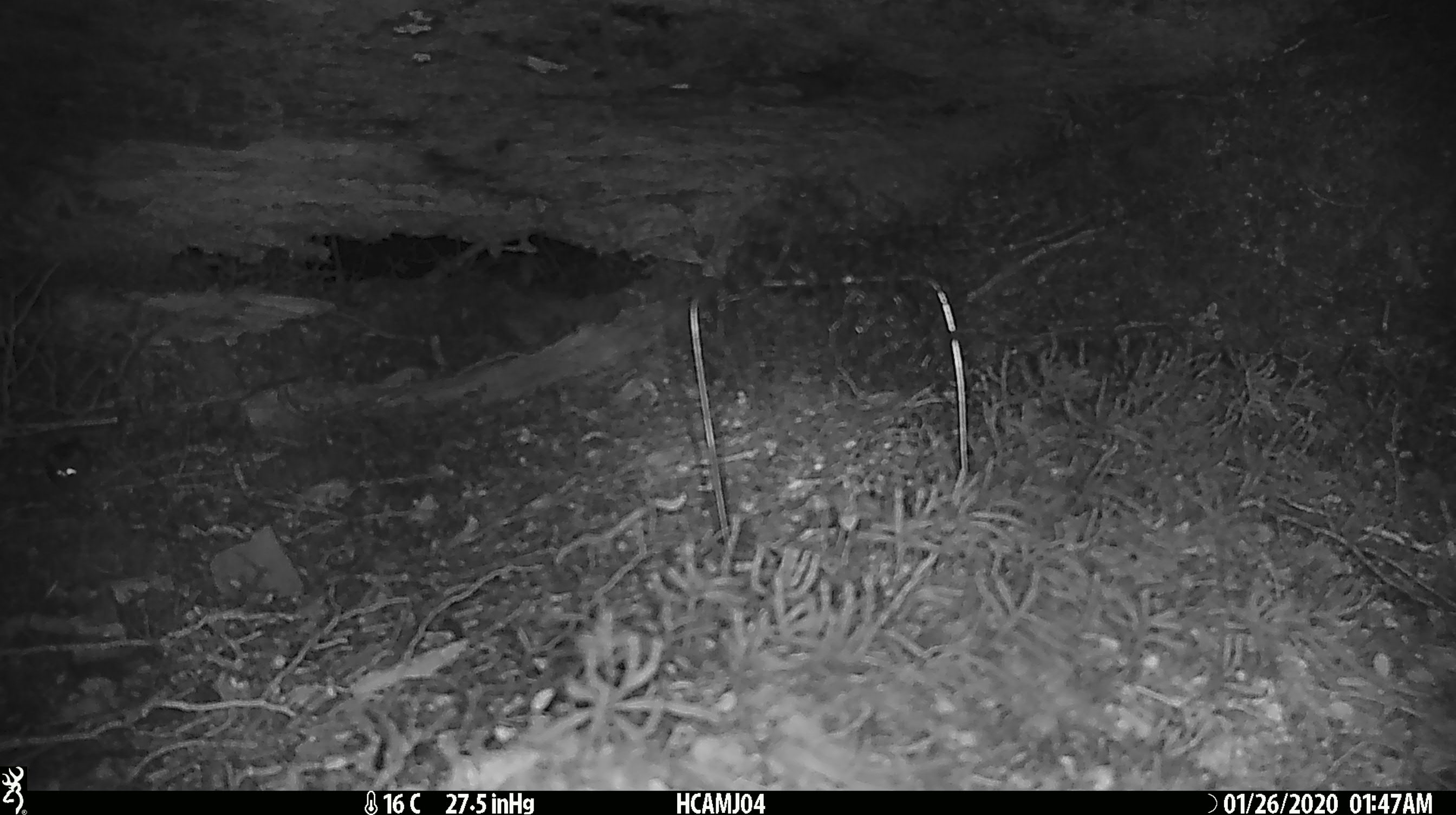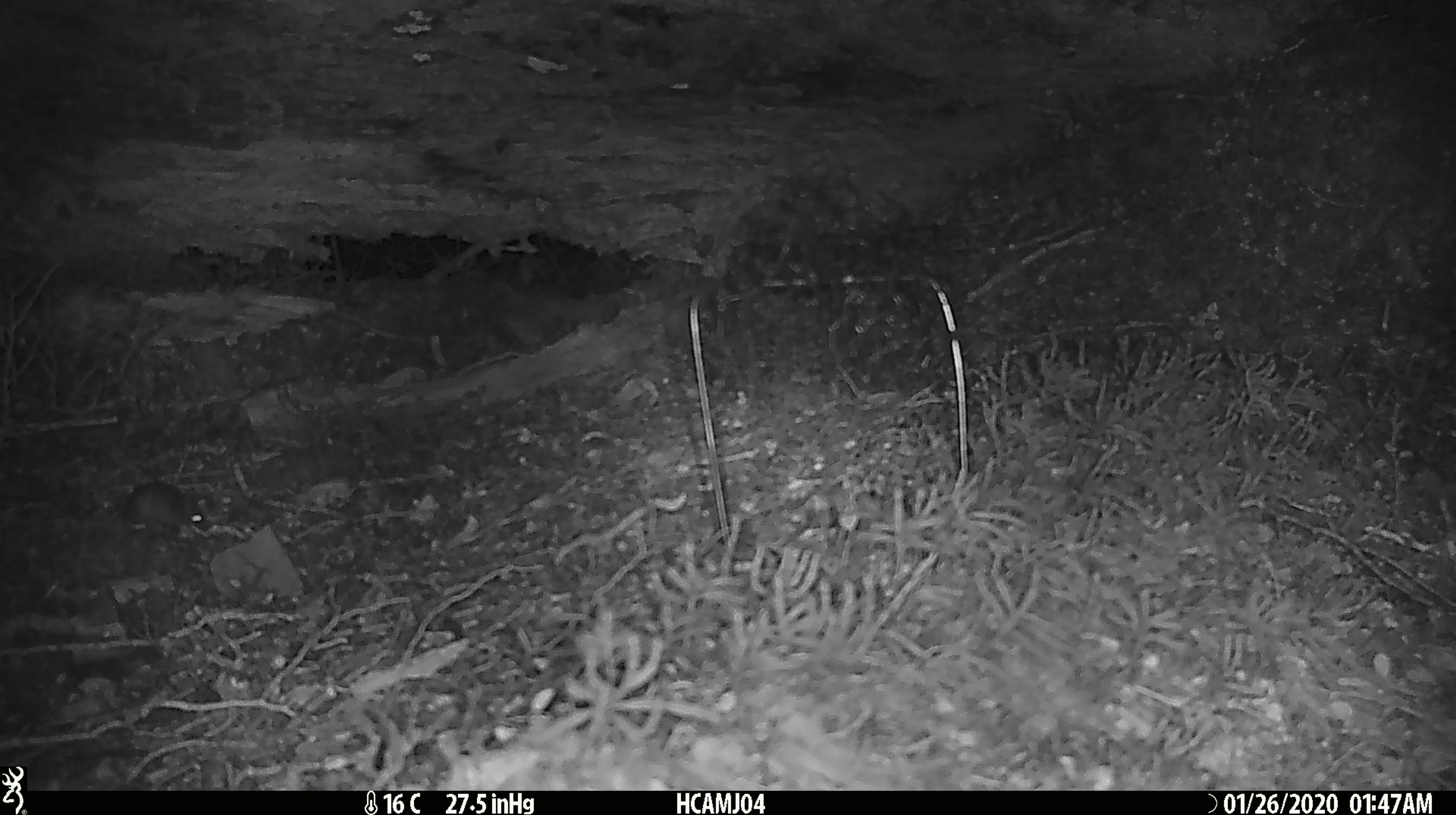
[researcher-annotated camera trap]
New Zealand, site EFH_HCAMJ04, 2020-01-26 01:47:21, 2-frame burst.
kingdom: Animalia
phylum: Chordata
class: Mammalia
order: Rodentia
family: Muridae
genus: Mus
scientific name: Mus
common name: mouse